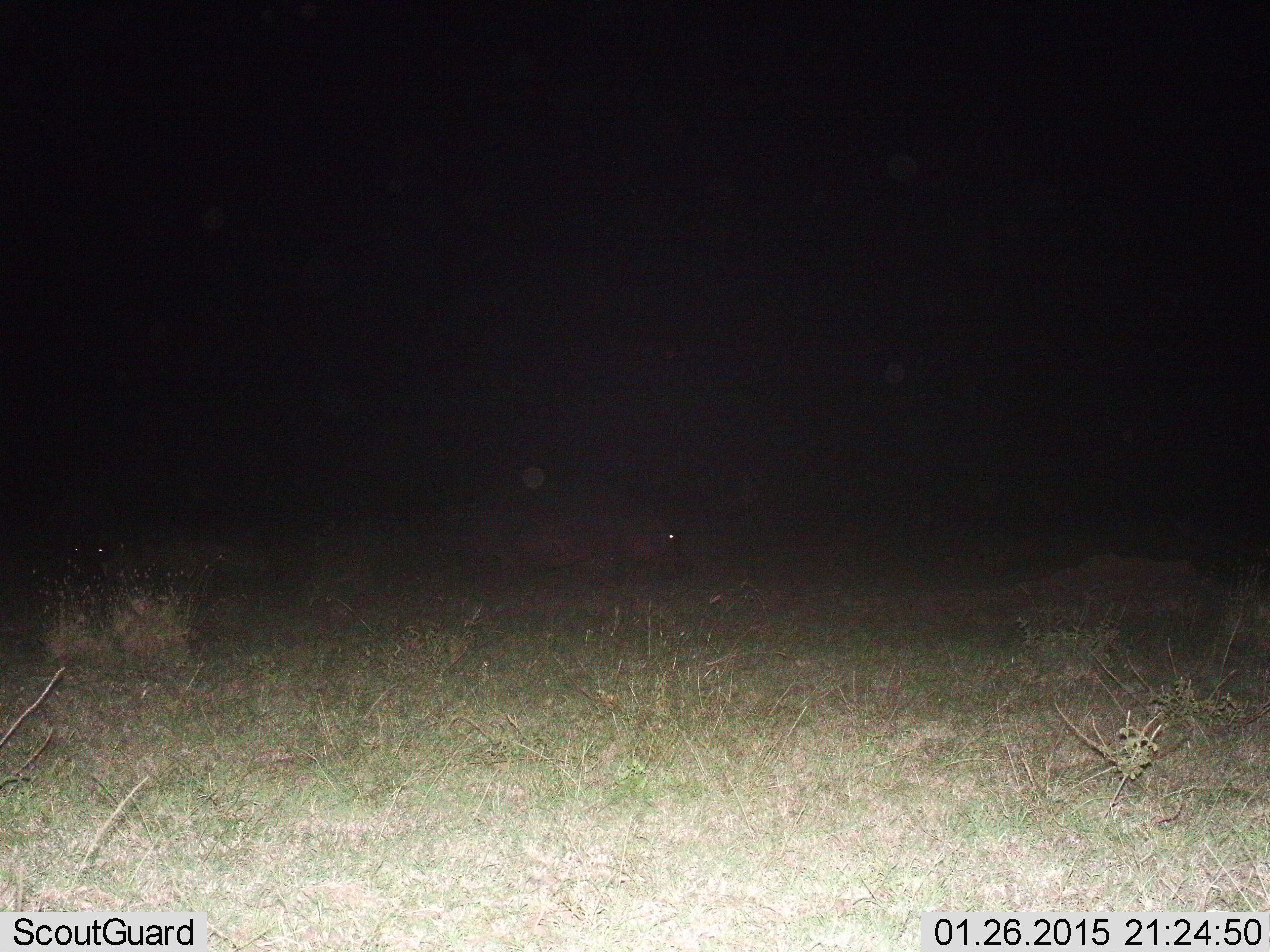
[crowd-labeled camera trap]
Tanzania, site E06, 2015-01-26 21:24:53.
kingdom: Animalia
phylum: Chordata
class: Mammalia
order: Artiodactyla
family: Hippopotamidae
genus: Hippopotamus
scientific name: Hippopotamus amphibius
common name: hippopotamus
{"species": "hippopotamus (Hippopotamus amphibius)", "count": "1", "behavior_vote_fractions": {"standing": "0%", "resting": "0%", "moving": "70%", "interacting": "0%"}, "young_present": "10%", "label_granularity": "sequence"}